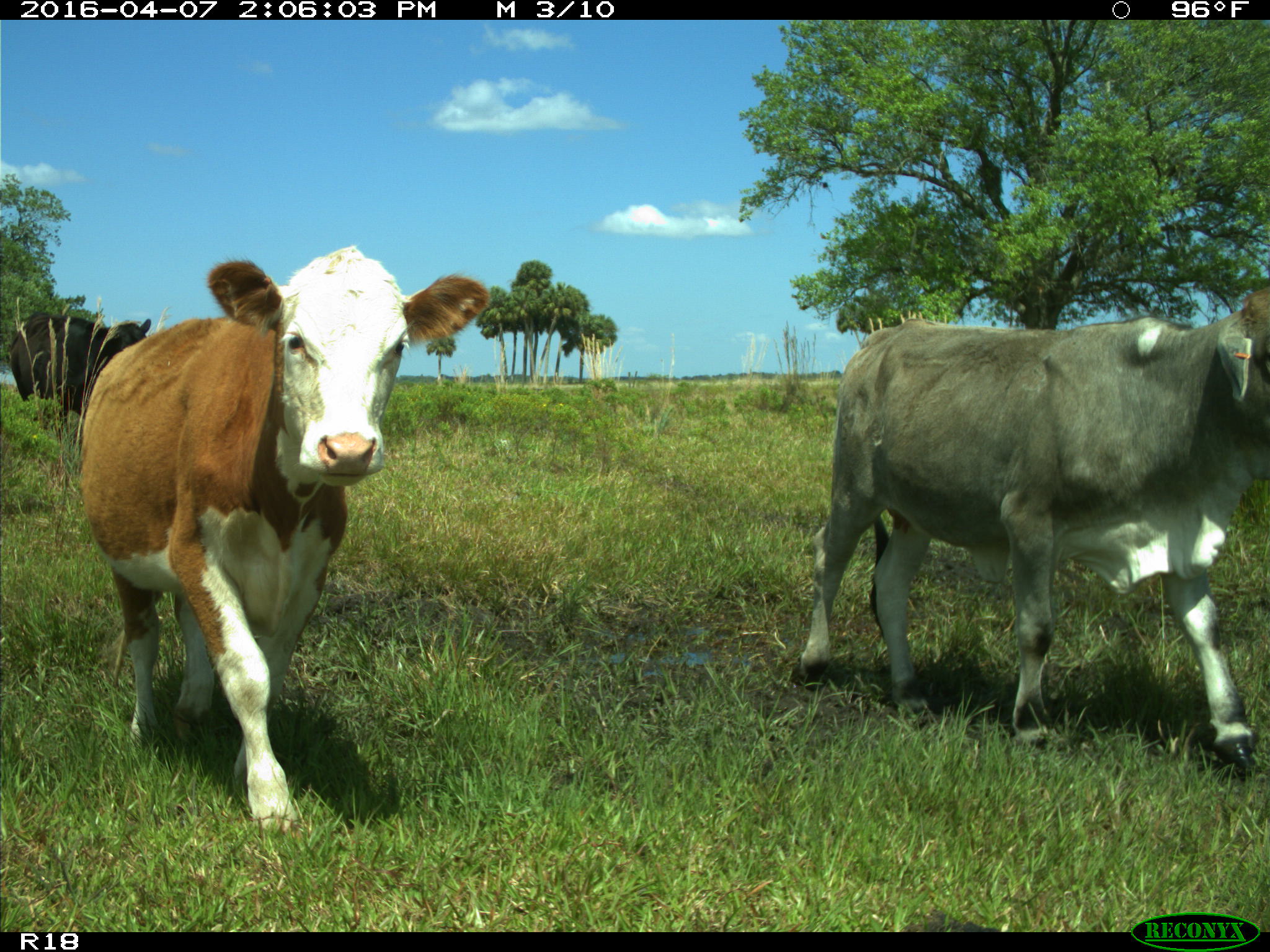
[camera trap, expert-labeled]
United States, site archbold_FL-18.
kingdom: Animalia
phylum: Chordata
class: Mammalia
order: Artiodactyla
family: Bovidae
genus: Bos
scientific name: Bos taurus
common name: domestic cow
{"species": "Bos taurus (domestic cow)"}